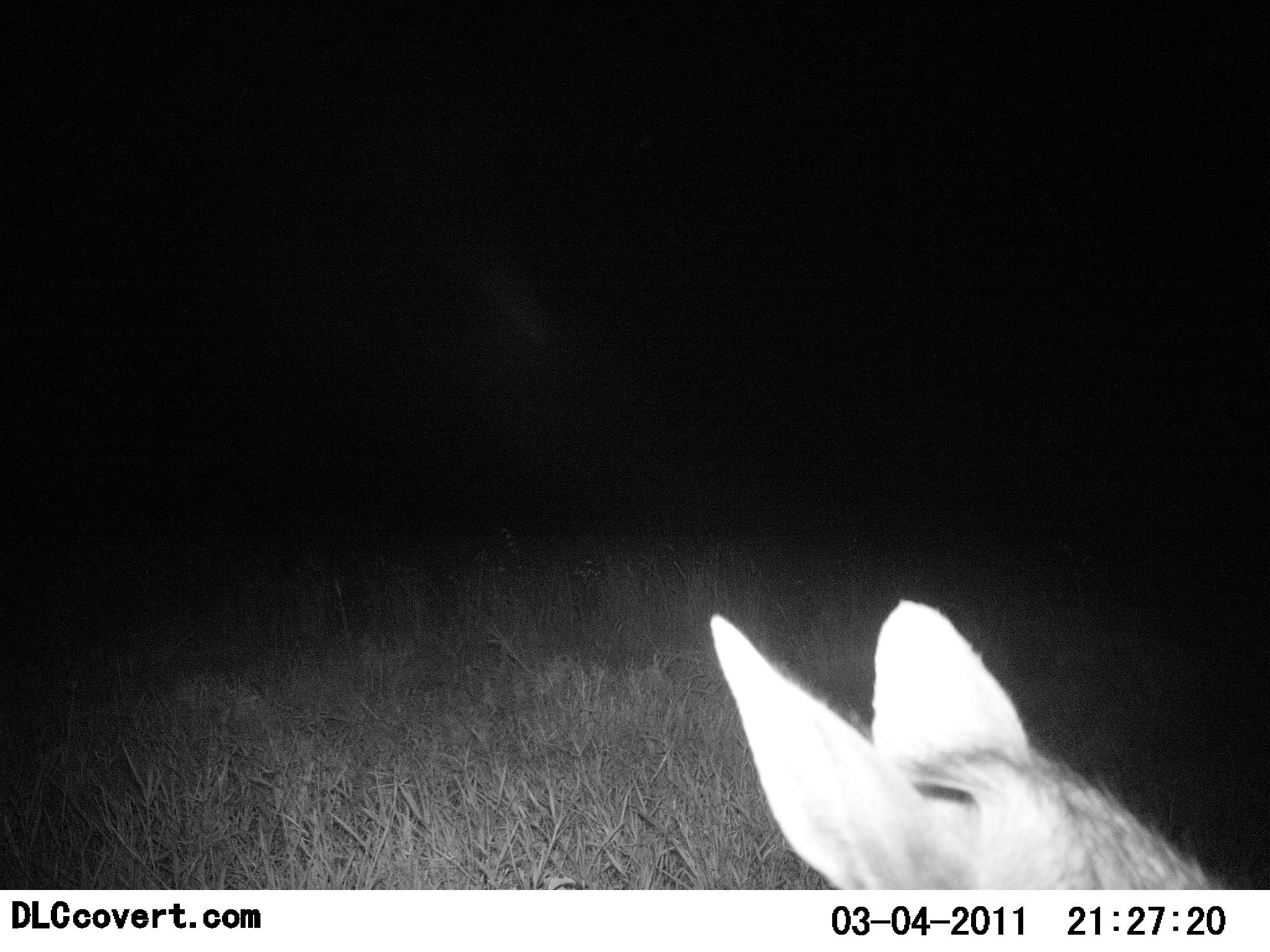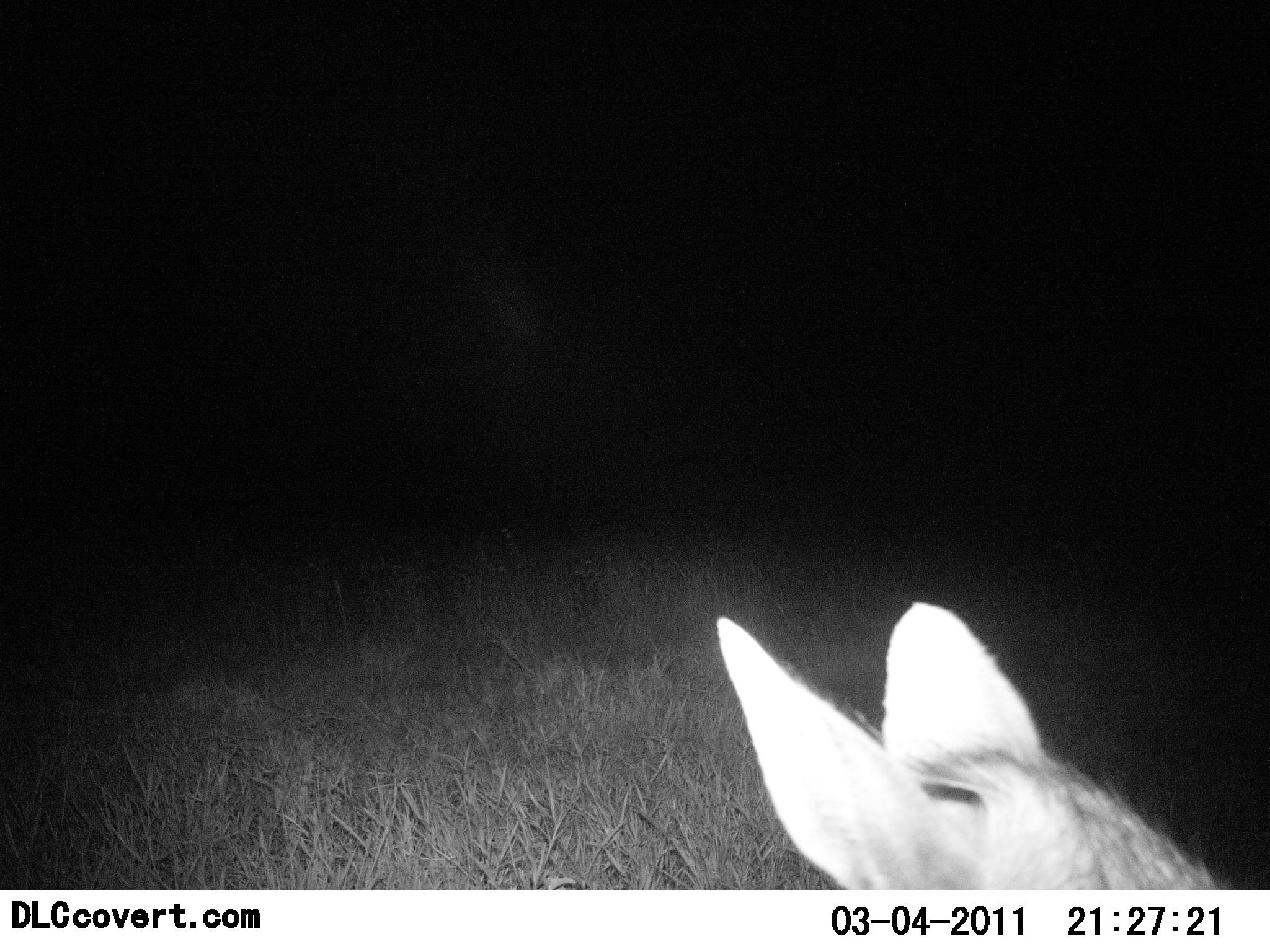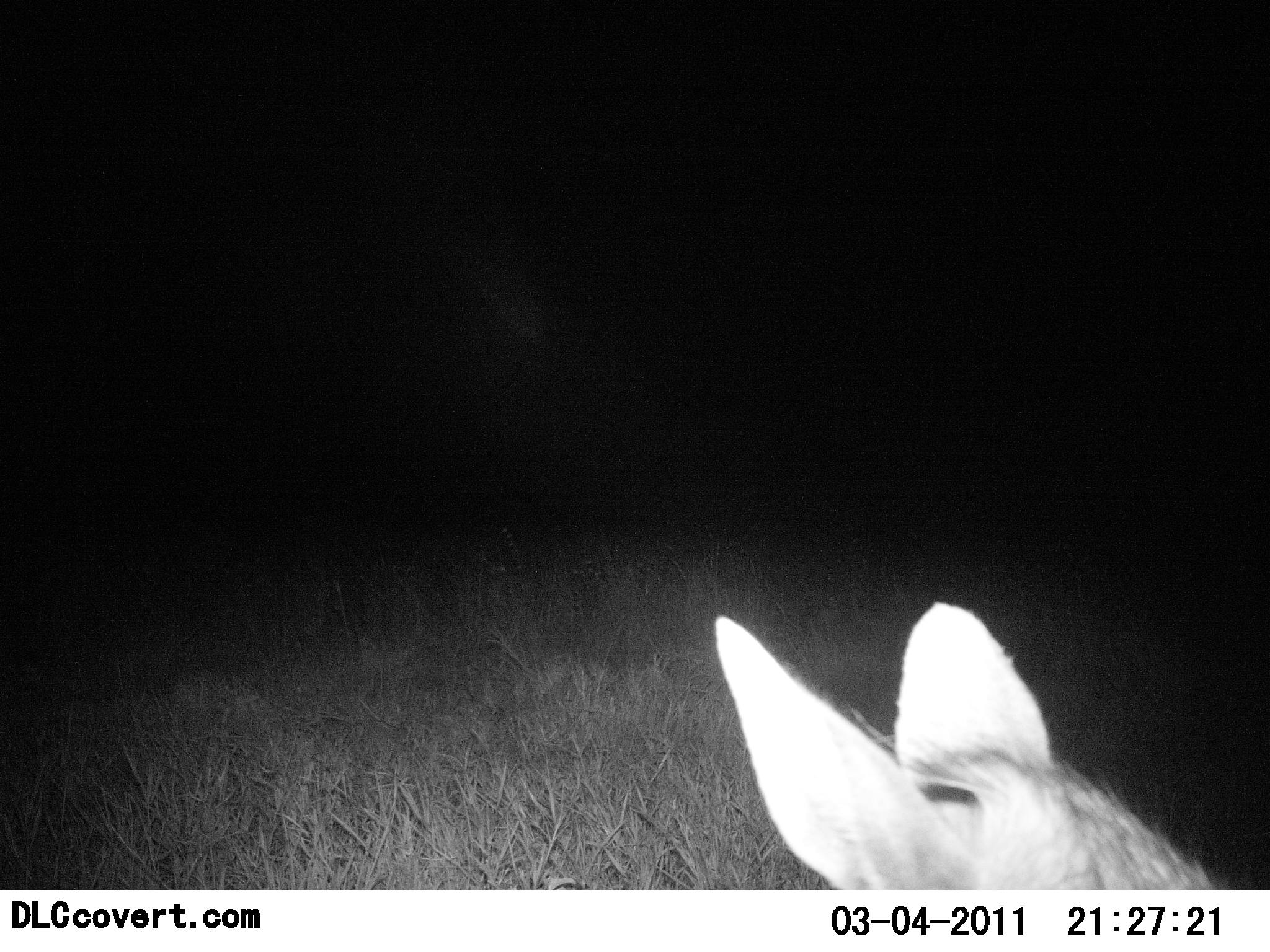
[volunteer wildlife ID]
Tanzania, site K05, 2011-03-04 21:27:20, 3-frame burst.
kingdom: Animalia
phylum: Chordata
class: Mammalia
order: Carnivora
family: Canidae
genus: Otocyon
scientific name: Otocyon megalotis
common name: bat-eared fox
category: batearedfox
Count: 1.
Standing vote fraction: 43%.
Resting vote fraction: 29%.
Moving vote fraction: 29%.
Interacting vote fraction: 0%.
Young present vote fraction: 0%.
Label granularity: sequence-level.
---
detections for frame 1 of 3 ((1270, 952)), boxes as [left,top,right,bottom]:
animal: [712,597,1235,892]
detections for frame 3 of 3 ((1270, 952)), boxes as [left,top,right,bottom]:
animal: [714,599,1216,890]